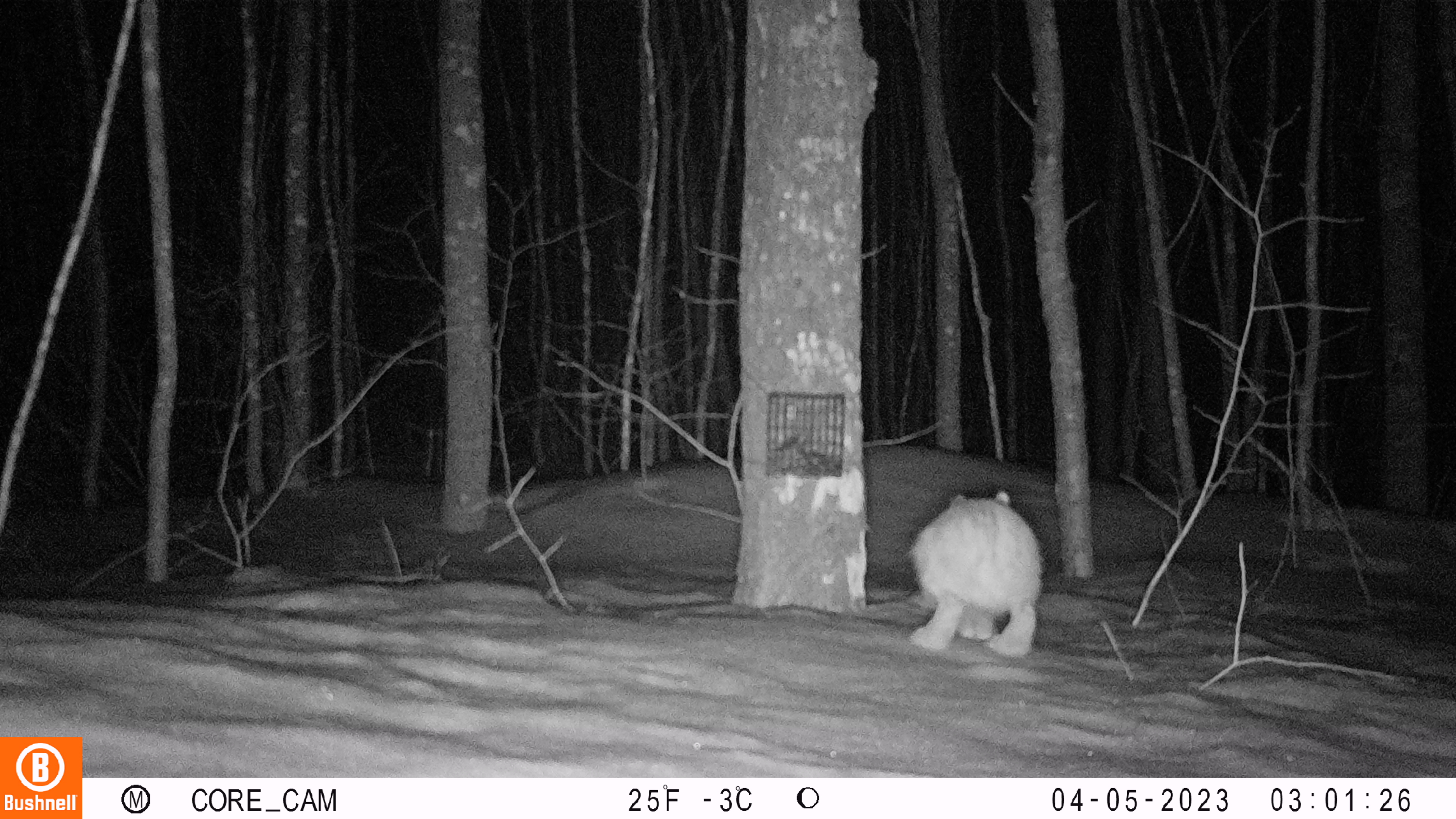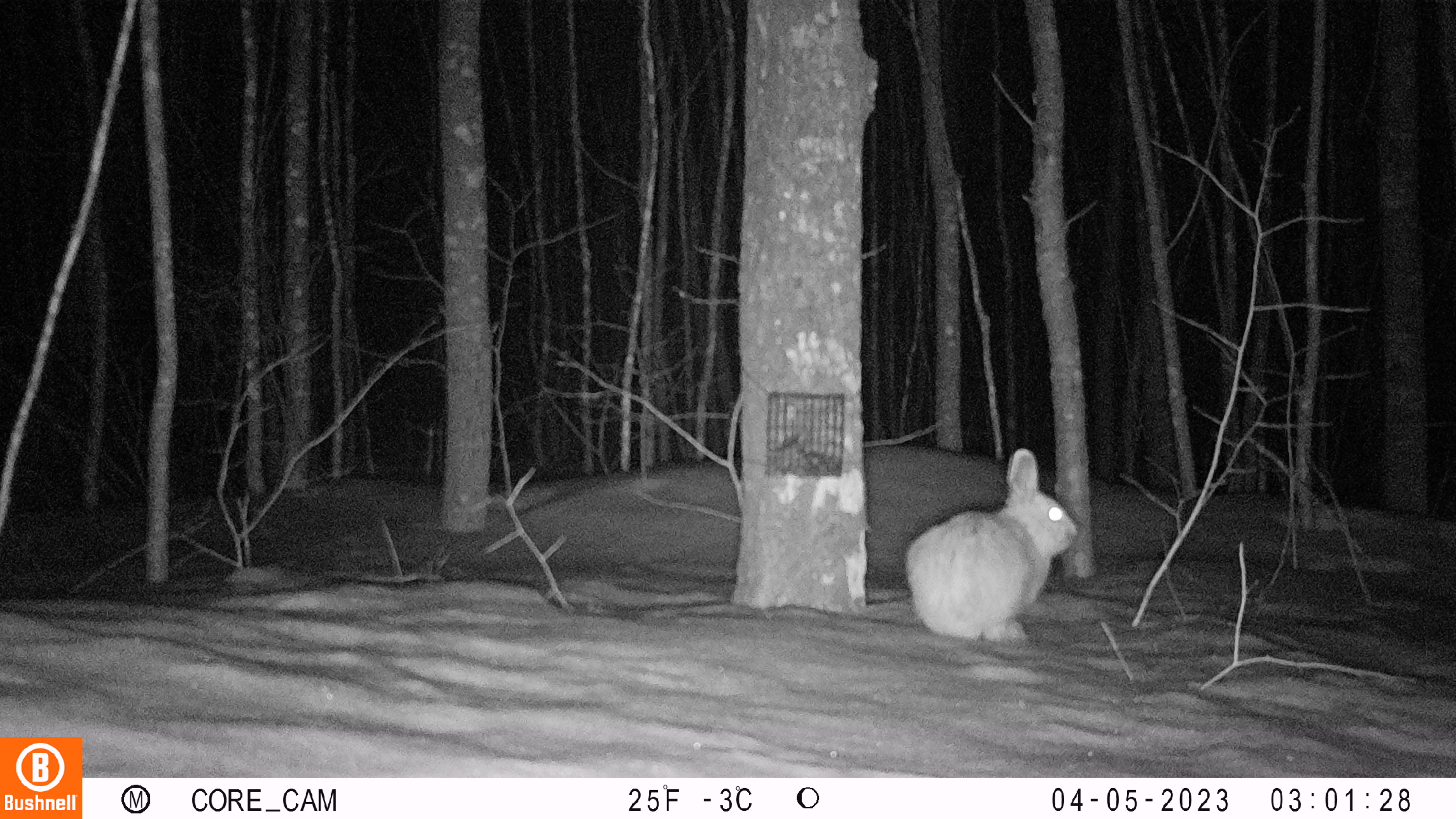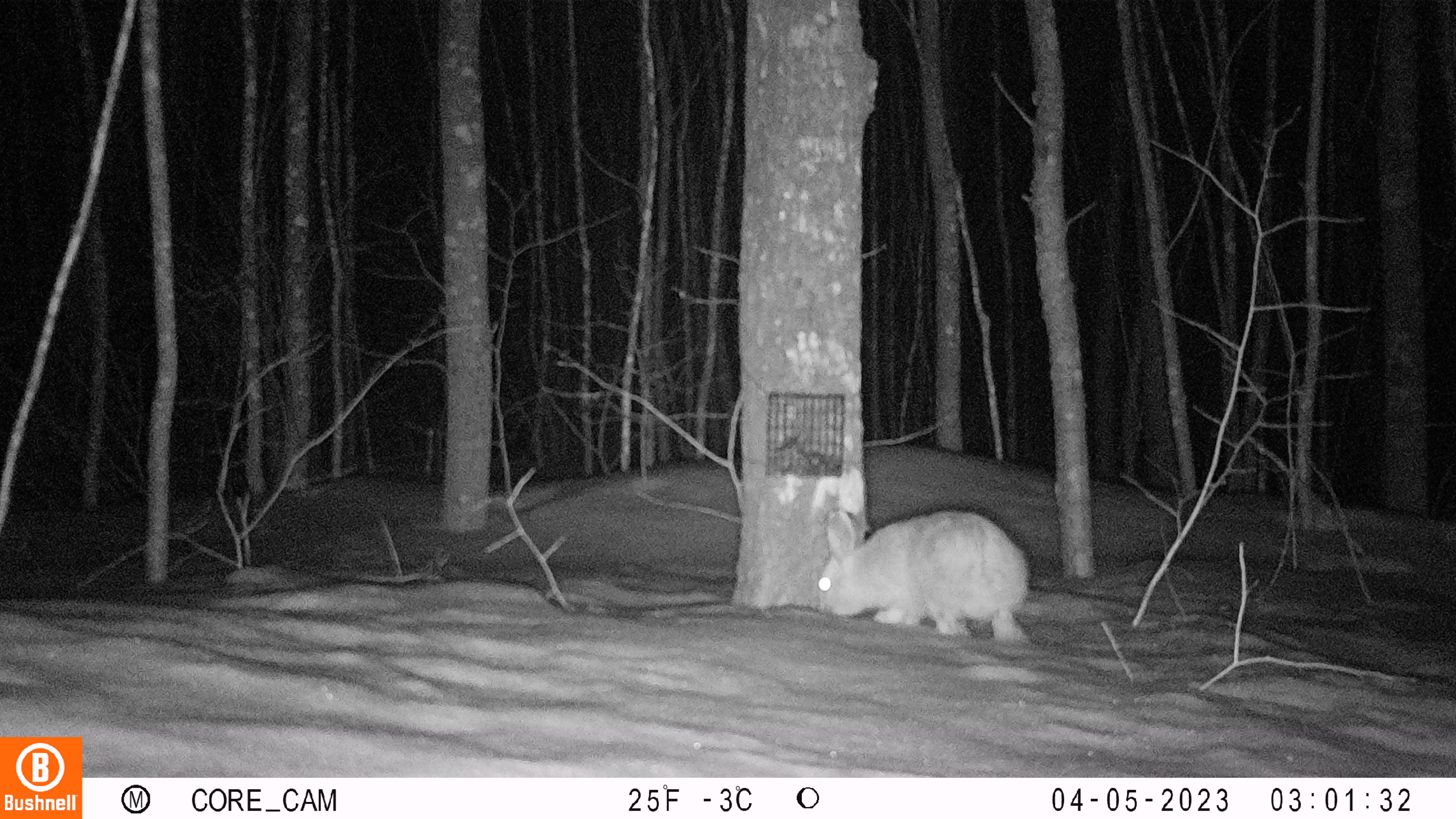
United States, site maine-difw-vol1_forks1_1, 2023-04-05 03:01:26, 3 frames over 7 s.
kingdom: Animalia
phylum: Chordata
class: Mammalia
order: Lagomorpha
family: Leporidae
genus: Lepus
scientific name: Lepus americanus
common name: snowshoe hare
Snowshoe hare (Lepus americanus).